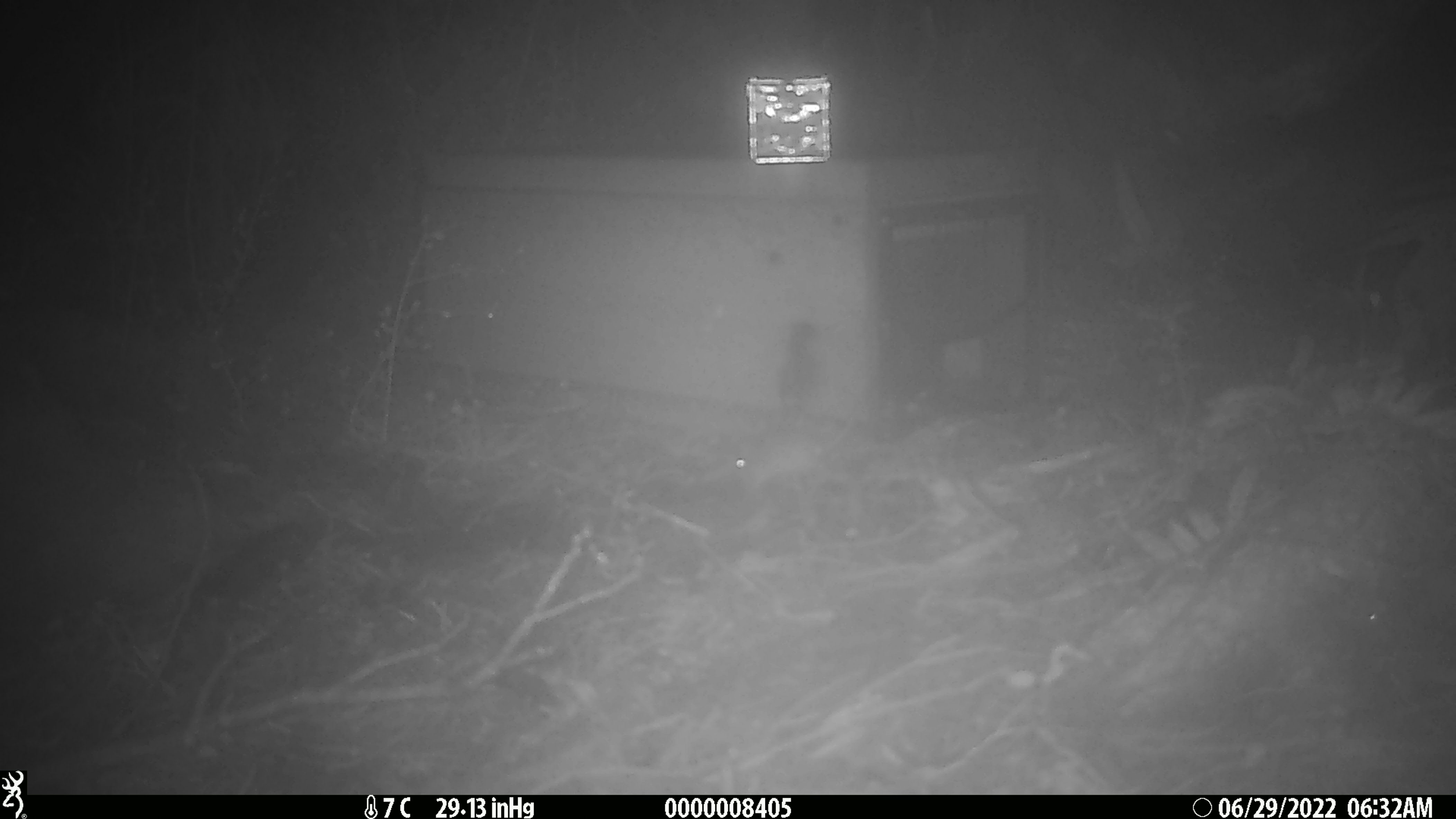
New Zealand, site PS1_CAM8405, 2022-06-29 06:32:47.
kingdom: Animalia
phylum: Chordata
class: Mammalia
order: Rodentia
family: Muridae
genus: Mus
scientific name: Mus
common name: mouse